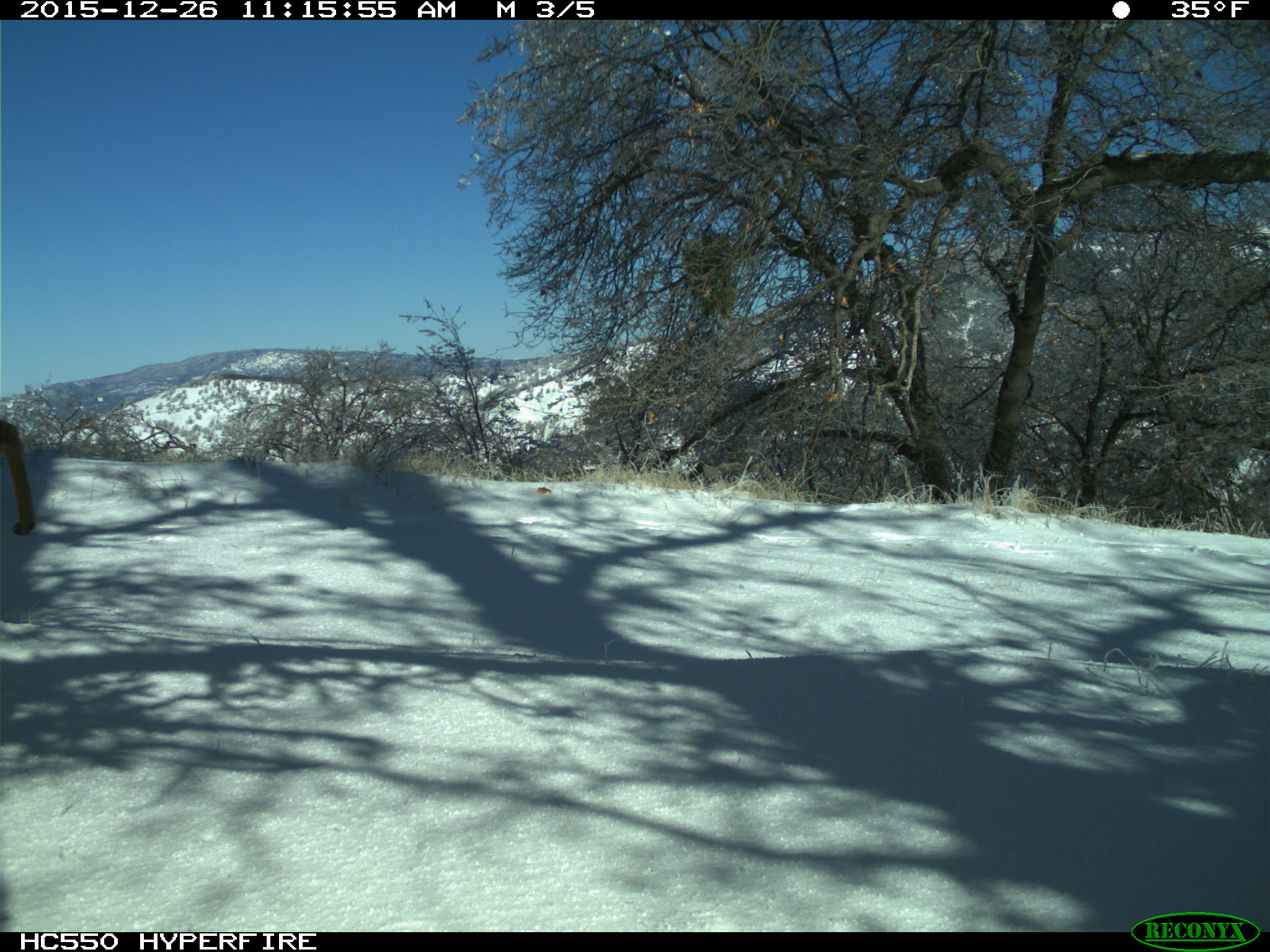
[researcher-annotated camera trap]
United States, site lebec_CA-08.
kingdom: Animalia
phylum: Chordata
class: Mammalia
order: Artiodactyla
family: Cervidae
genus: Odocoileus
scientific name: Odocoileus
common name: deer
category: unidentified deer